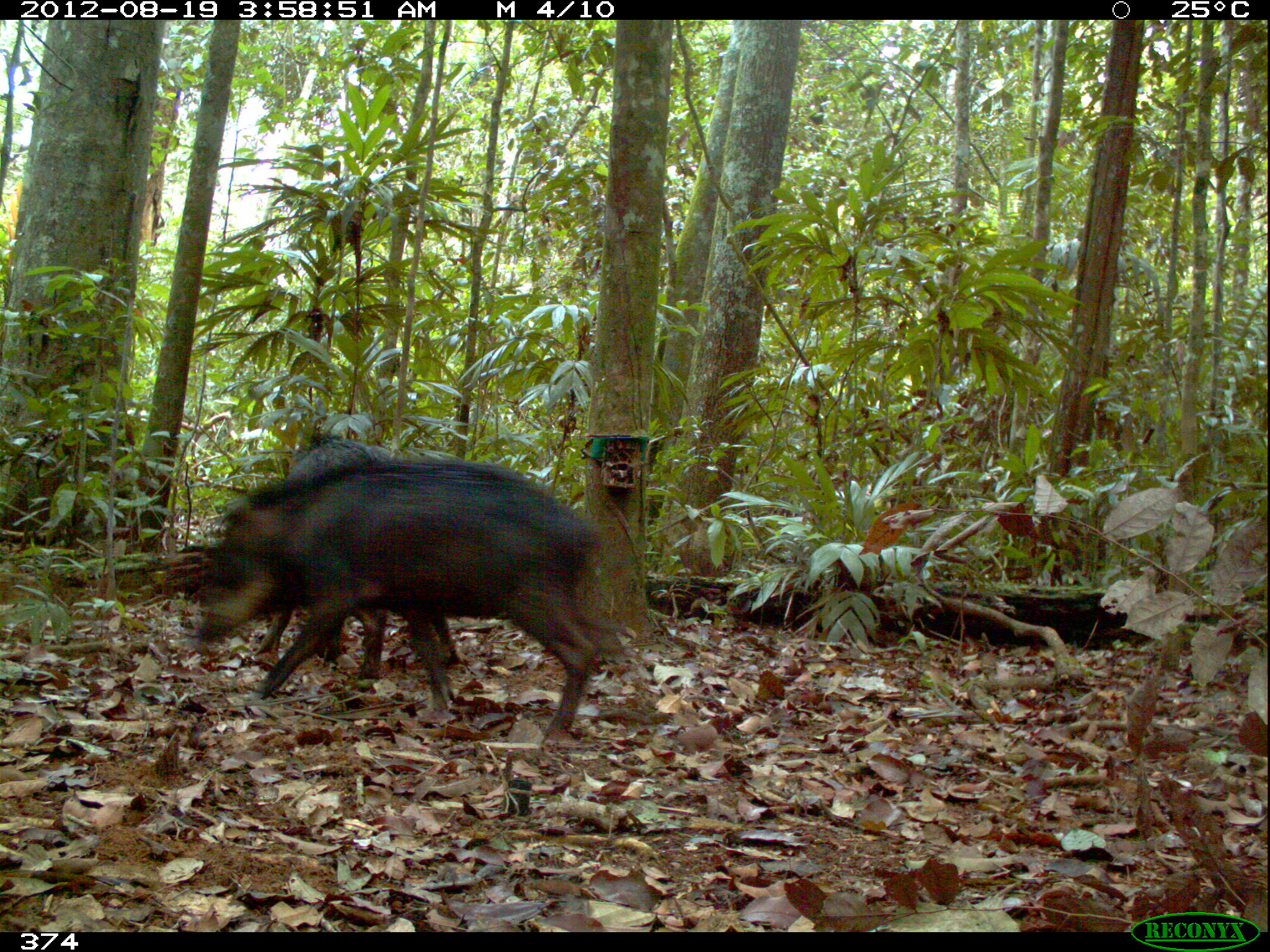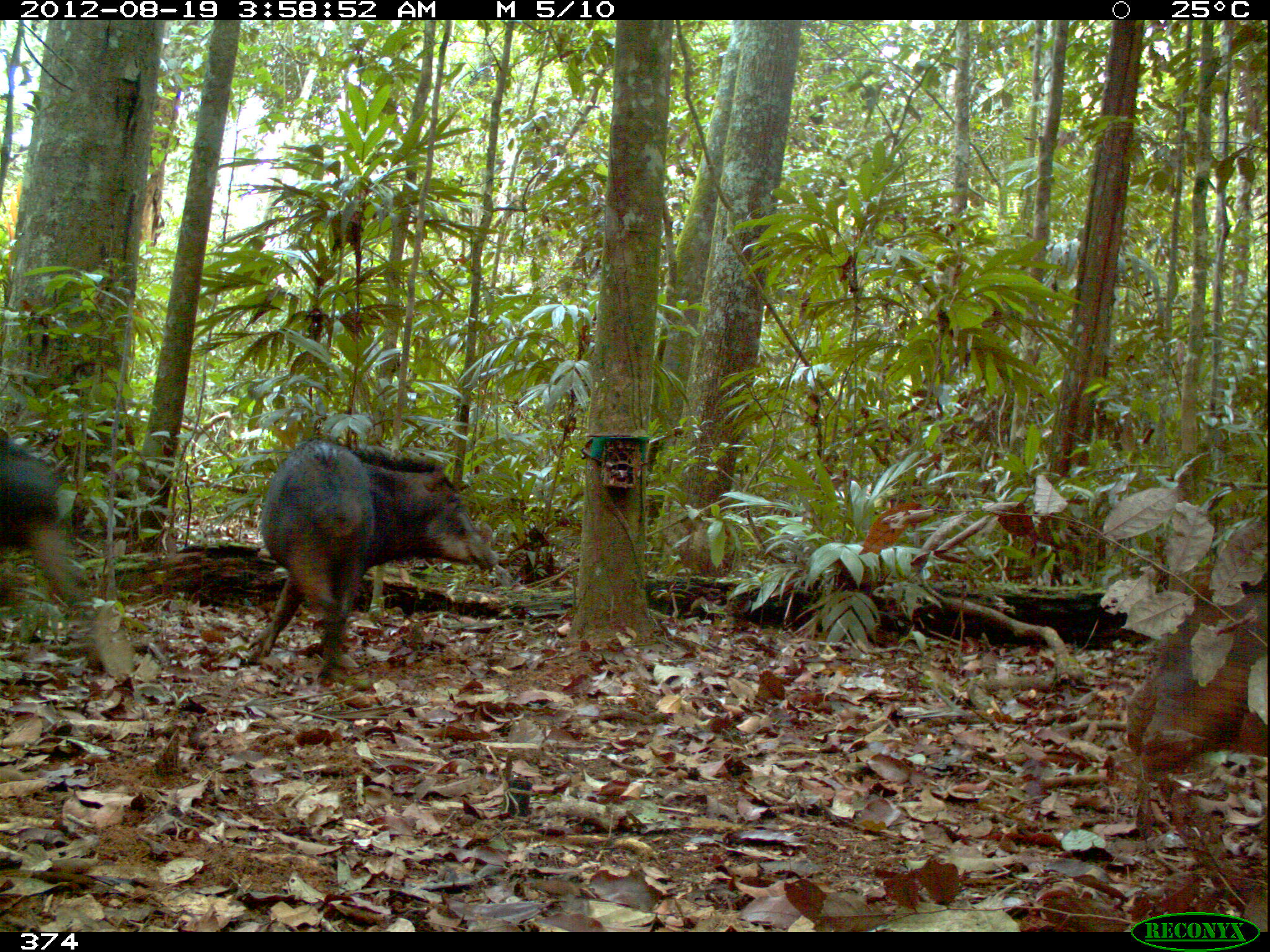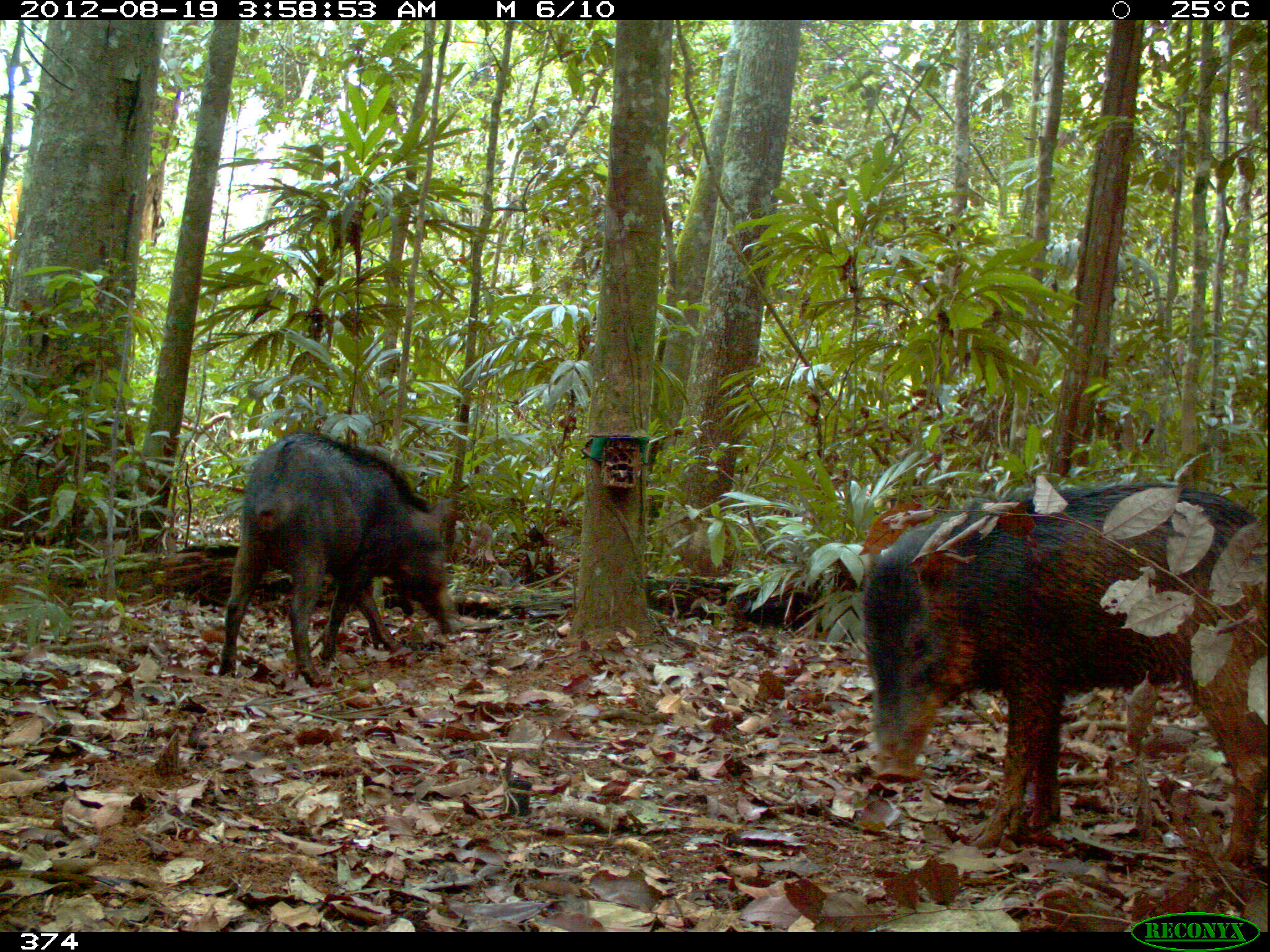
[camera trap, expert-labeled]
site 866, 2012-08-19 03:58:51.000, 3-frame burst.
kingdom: Animalia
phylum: Chordata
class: Mammalia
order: Artiodactyla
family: Tayassuidae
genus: Tayassu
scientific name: Tayassu pecari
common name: white-lipped peccary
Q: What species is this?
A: Tayassu pecari (white-lipped peccary).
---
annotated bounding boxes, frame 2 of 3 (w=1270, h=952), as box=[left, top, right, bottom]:
tayassu pecari: box=[243, 437, 500, 677]; box=[0, 428, 138, 677]; box=[1119, 589, 1270, 777]